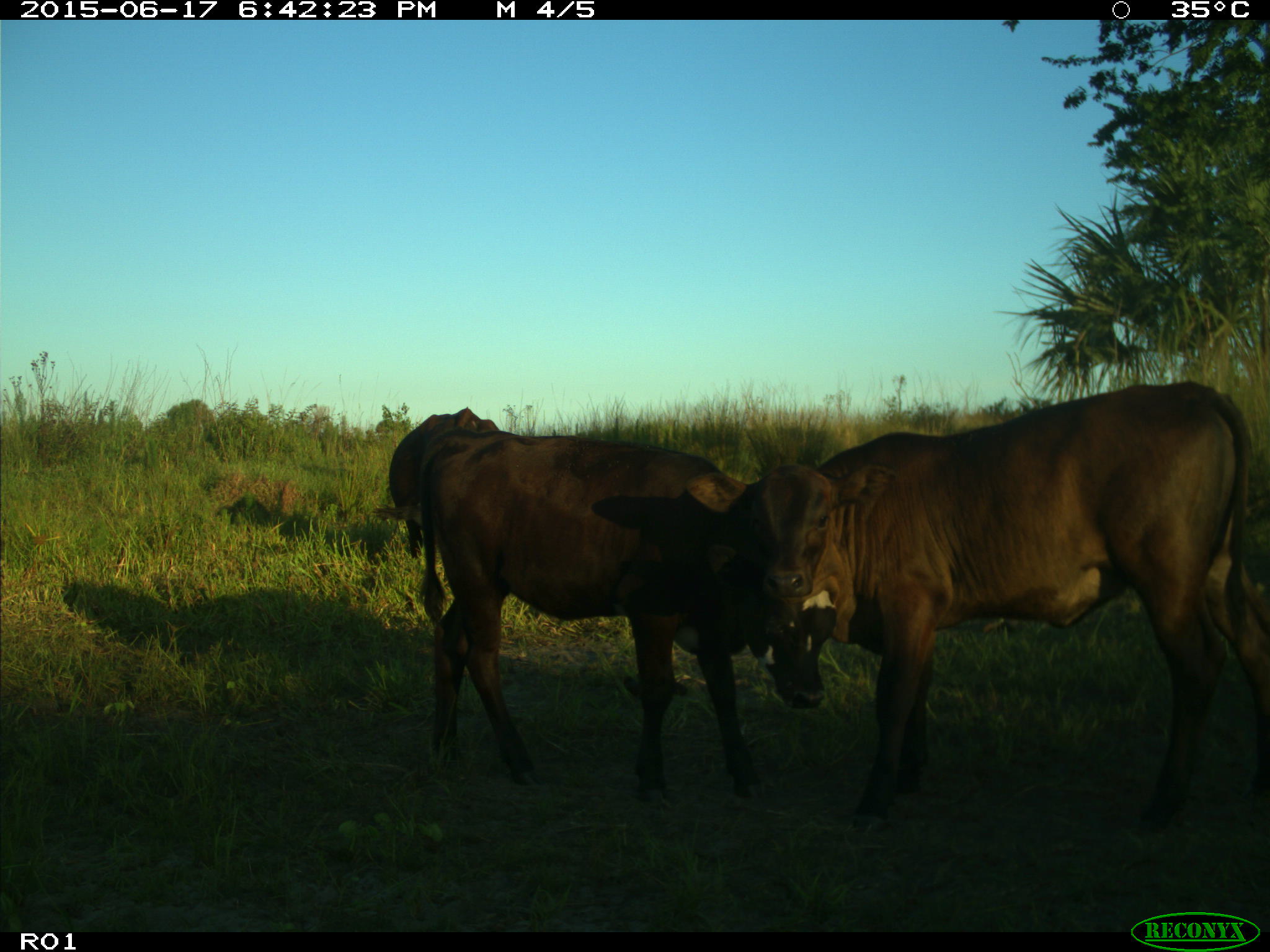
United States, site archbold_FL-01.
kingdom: Animalia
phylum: Chordata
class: Mammalia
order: Artiodactyla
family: Bovidae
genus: Bos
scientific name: Bos taurus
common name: domestic cow